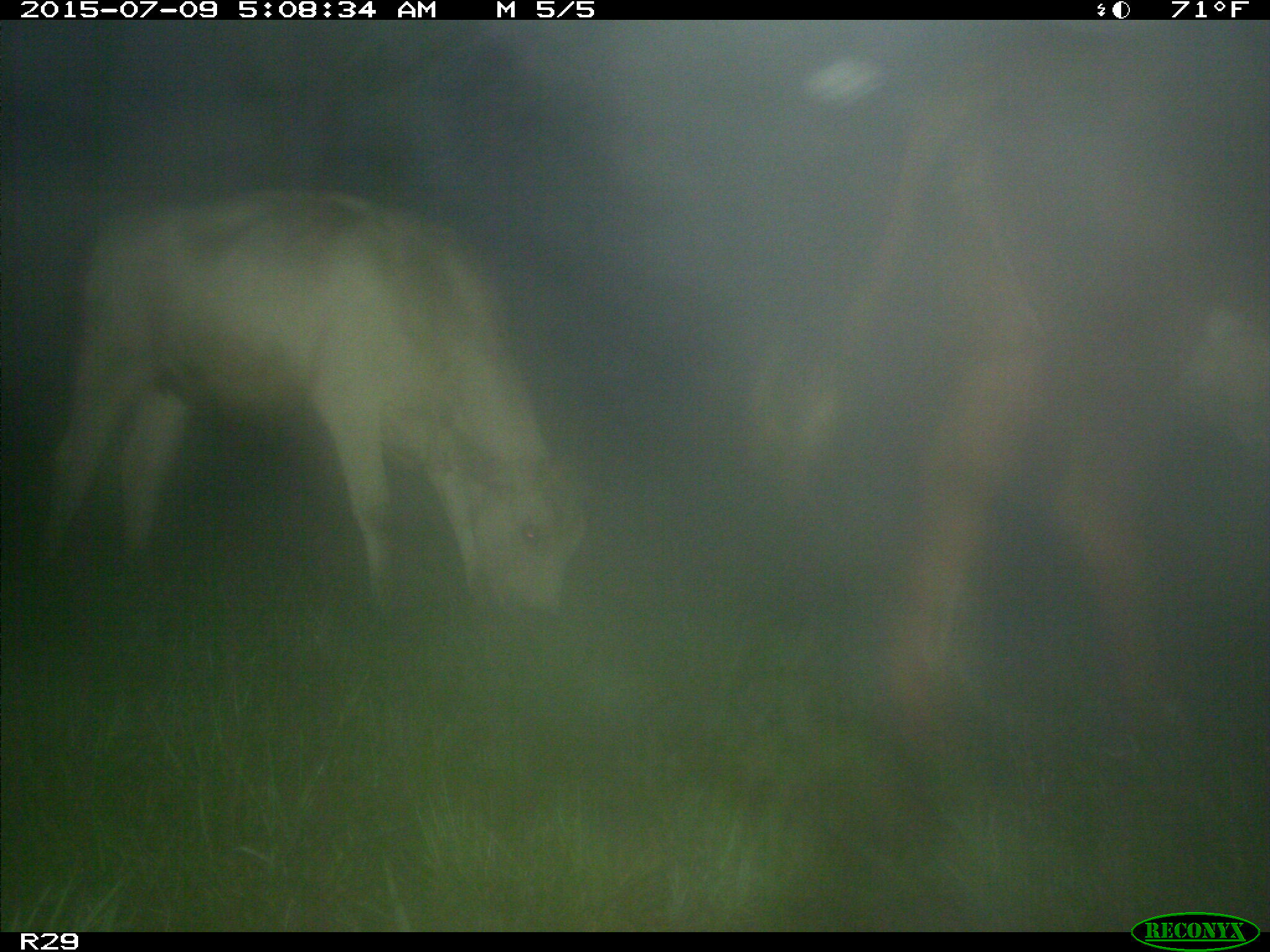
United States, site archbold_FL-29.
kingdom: Animalia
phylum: Chordata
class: Mammalia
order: Artiodactyla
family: Bovidae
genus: Bos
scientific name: Bos taurus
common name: domestic cow